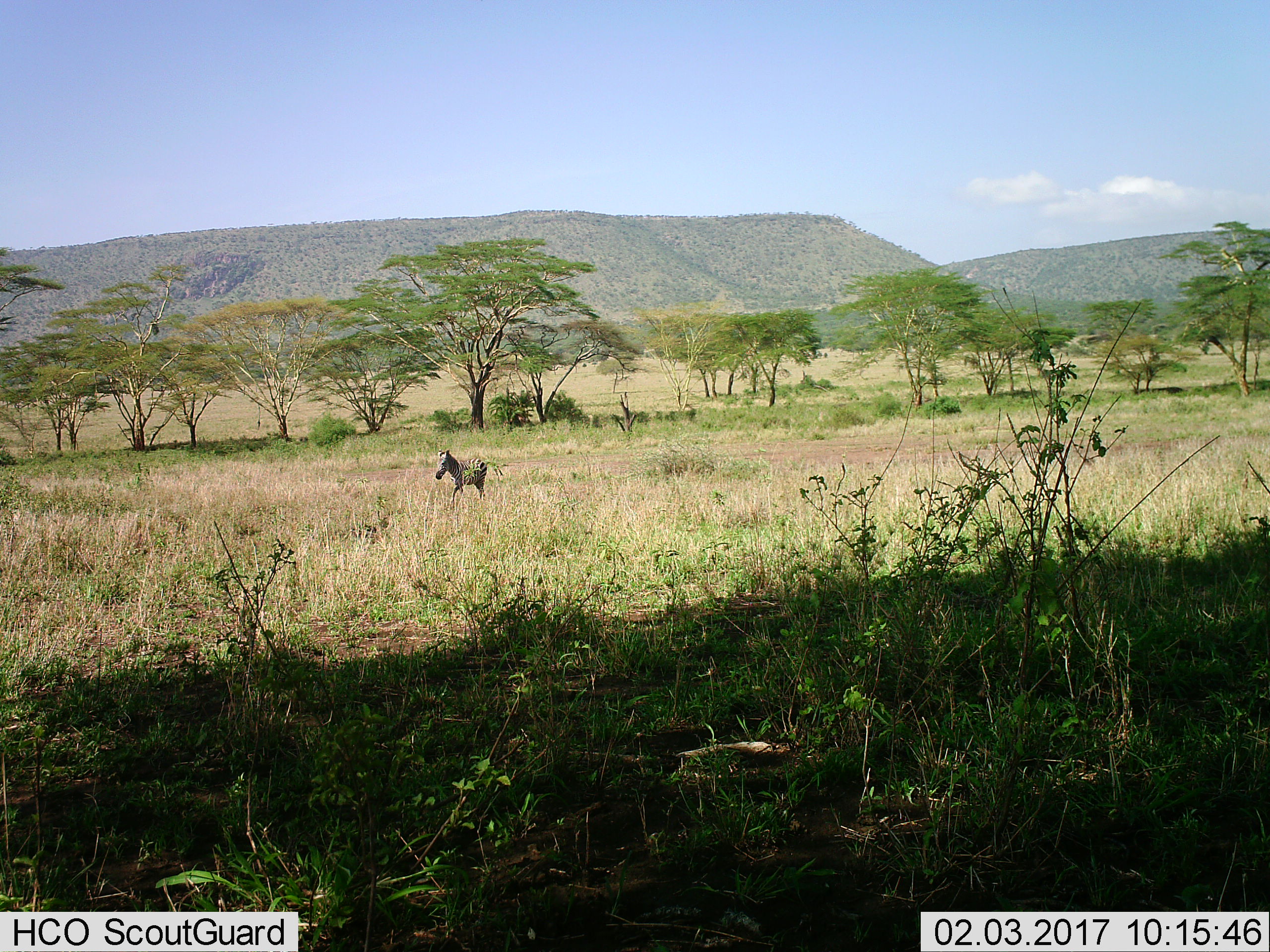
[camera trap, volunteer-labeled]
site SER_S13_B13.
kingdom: Animalia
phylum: Chordata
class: Mammalia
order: Perissodactyla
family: Equidae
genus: Equus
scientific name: Equus quagga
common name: plains zebra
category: zebraplains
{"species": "zebraplains (plains zebra) (Equus quagga)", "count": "1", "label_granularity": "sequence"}